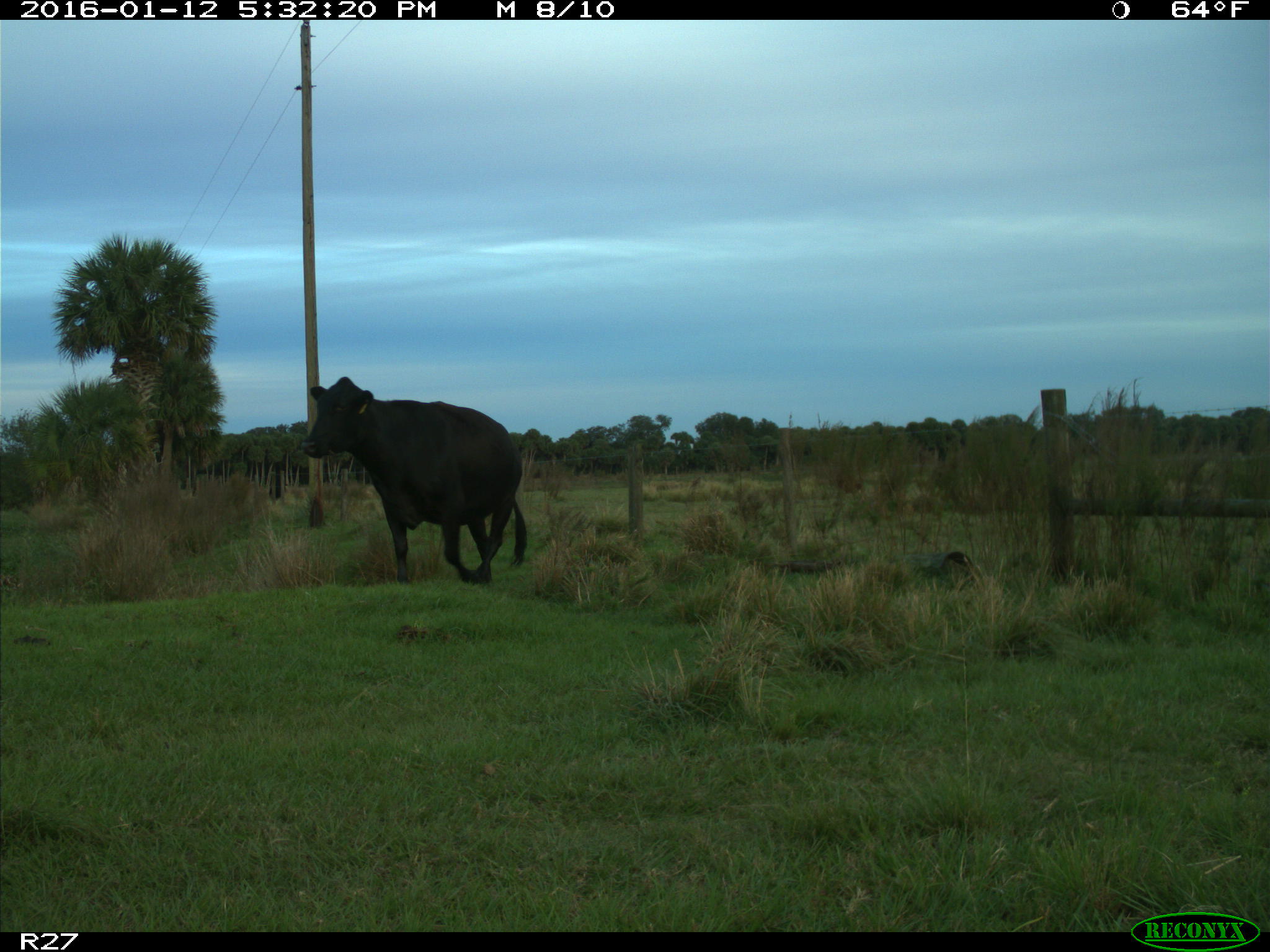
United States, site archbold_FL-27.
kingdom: Animalia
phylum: Chordata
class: Mammalia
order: Artiodactyla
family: Bovidae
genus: Bos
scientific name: Bos taurus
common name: domestic cow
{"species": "Bos taurus (domestic cow)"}